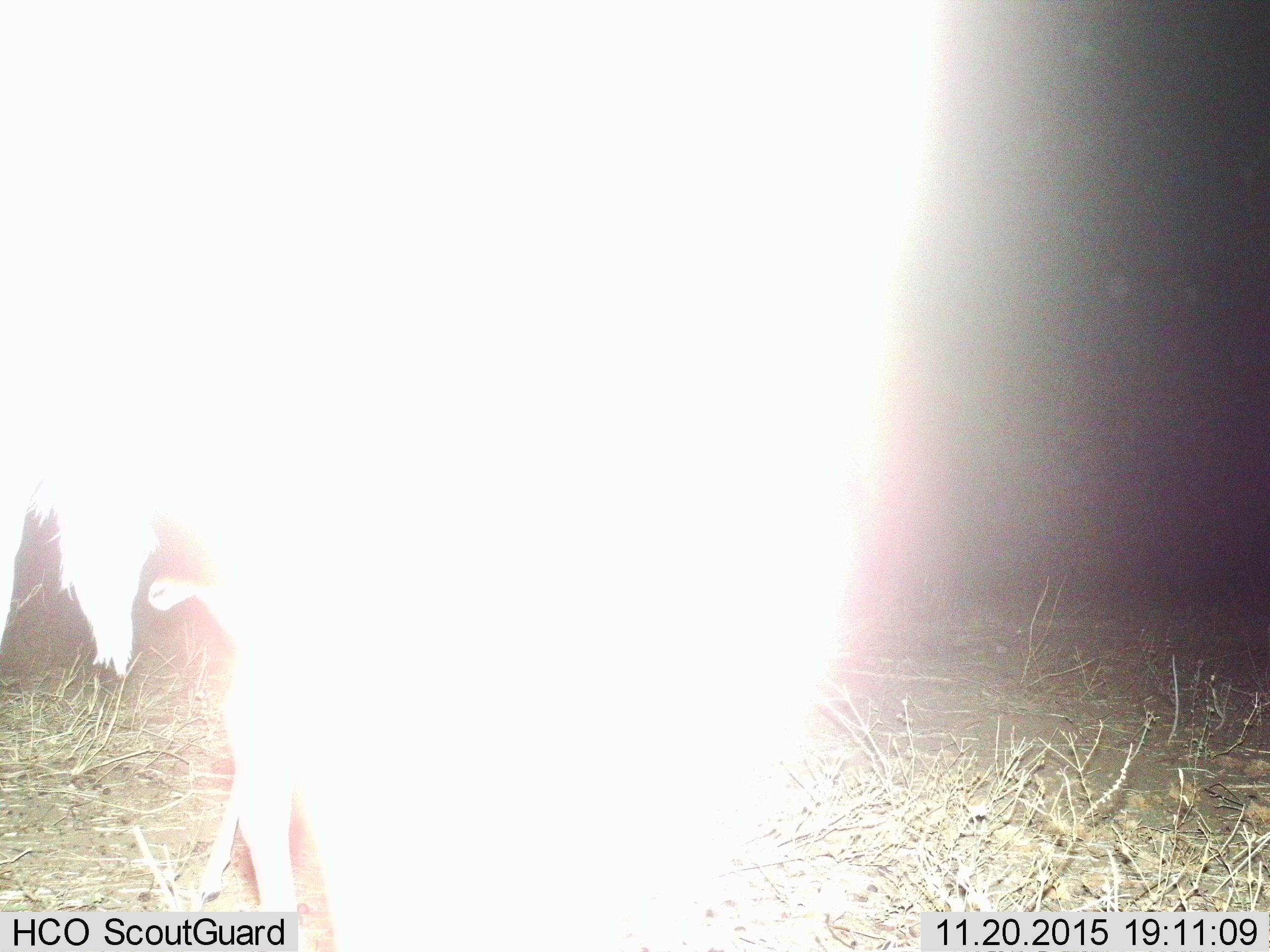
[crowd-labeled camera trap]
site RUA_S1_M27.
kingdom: Animalia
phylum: Chordata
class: Mammalia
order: Artiodactyla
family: Bovidae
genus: Aepyceros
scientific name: Aepyceros melampus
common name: impala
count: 2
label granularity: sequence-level